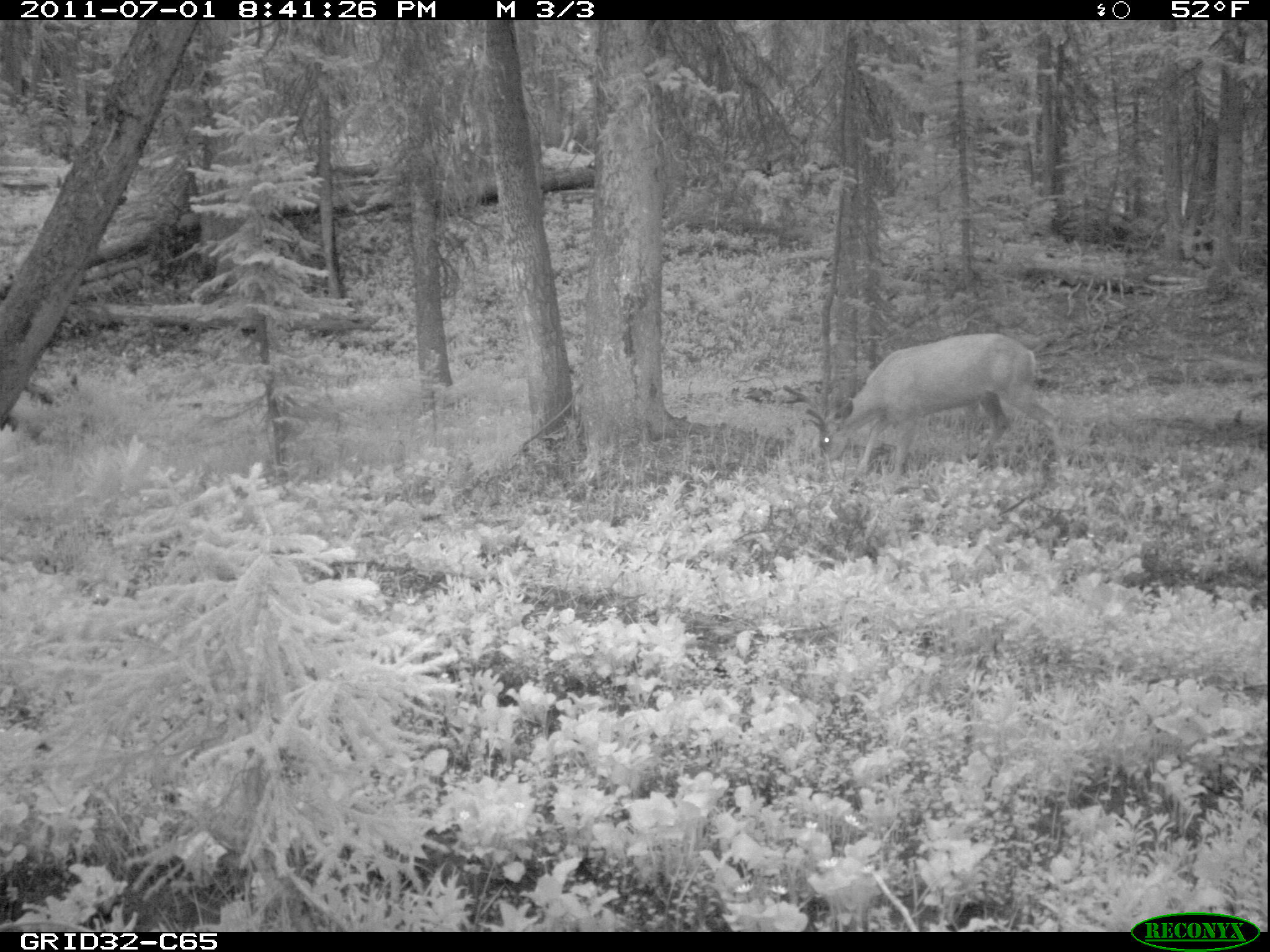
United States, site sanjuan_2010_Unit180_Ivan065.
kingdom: Animalia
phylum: Chordata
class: Mammalia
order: Artiodactyla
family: Cervidae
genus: Odocoileus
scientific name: Odocoileus hemionus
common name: mule deer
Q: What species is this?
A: Odocoileus hemionus (mule deer).